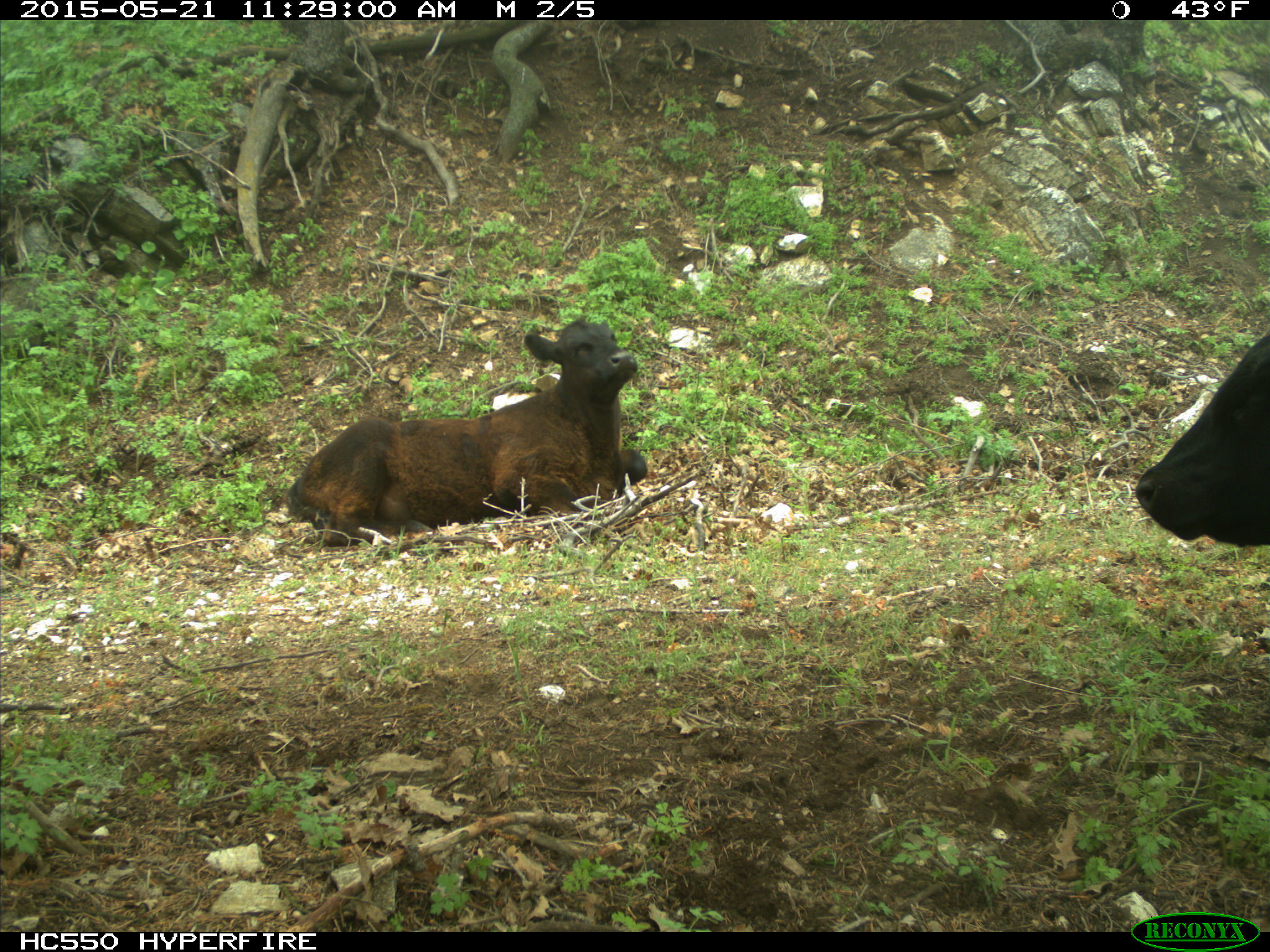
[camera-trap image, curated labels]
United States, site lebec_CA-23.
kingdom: Animalia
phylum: Chordata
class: Mammalia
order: Artiodactyla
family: Bovidae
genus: Bos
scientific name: Bos taurus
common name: domestic cow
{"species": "Bos taurus (domestic cow)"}